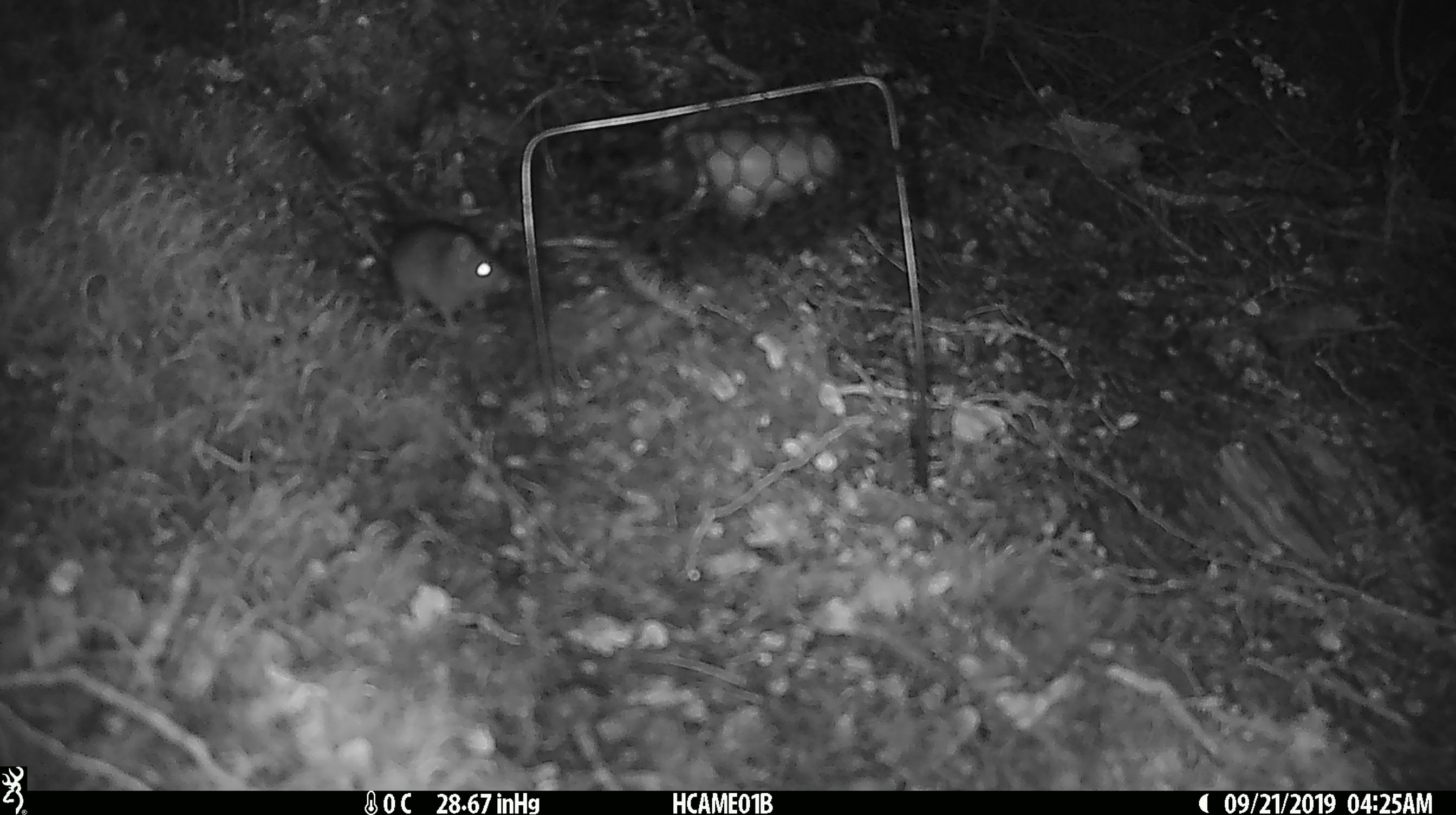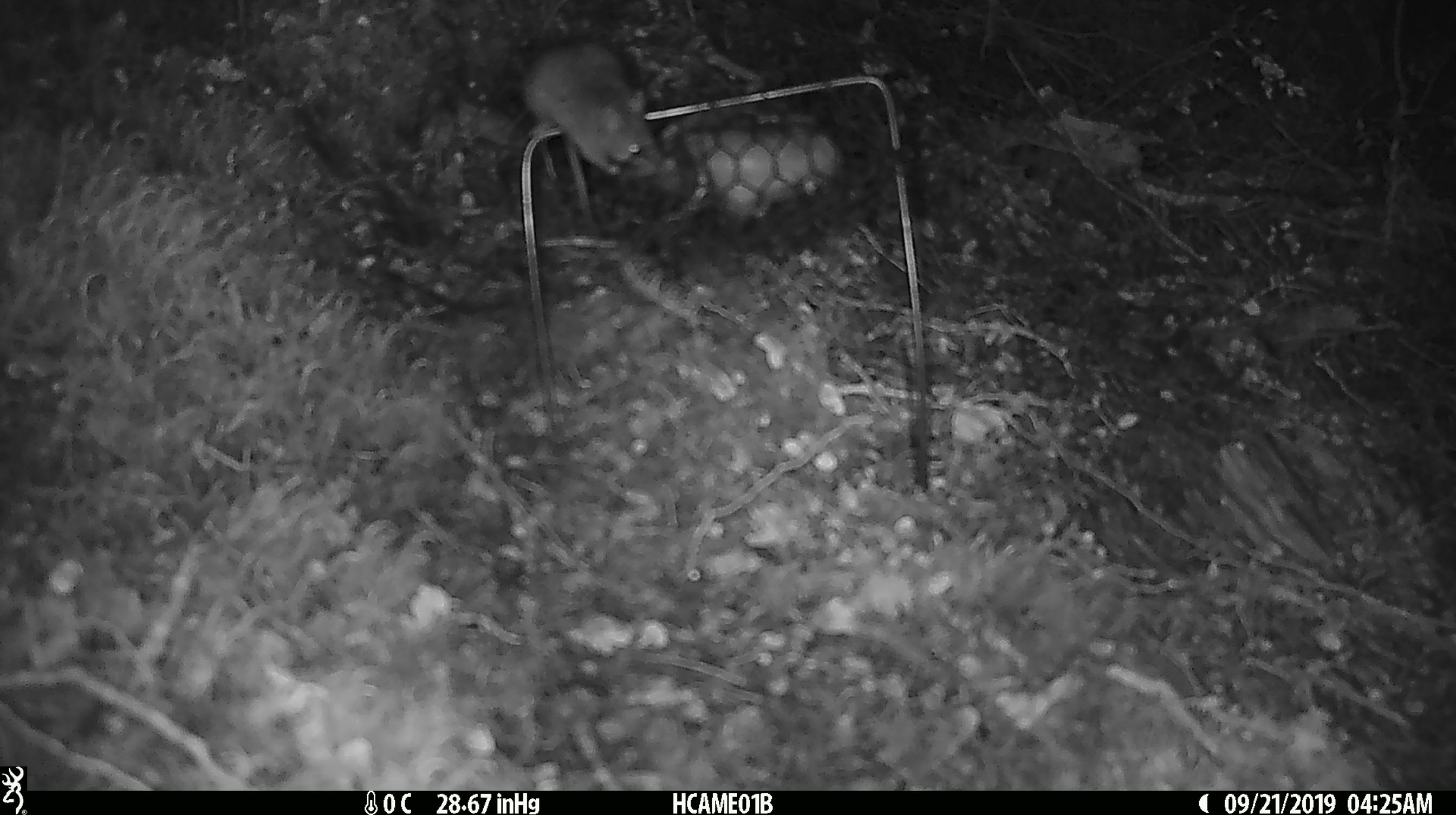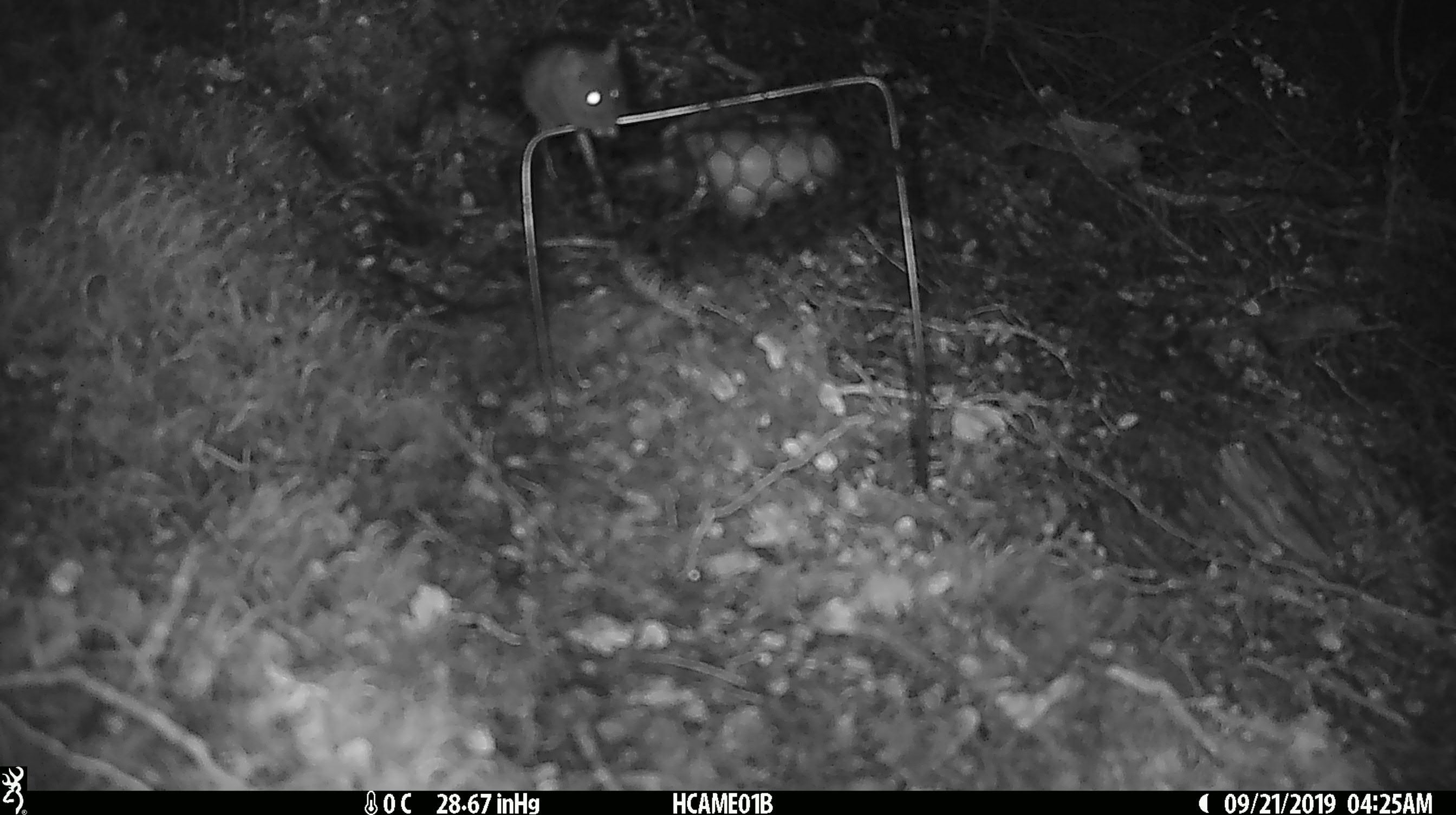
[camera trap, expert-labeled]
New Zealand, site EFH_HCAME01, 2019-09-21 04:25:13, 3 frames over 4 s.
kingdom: Animalia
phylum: Chordata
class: Mammalia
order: Rodentia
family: Muridae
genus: Mus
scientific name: Mus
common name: mouse